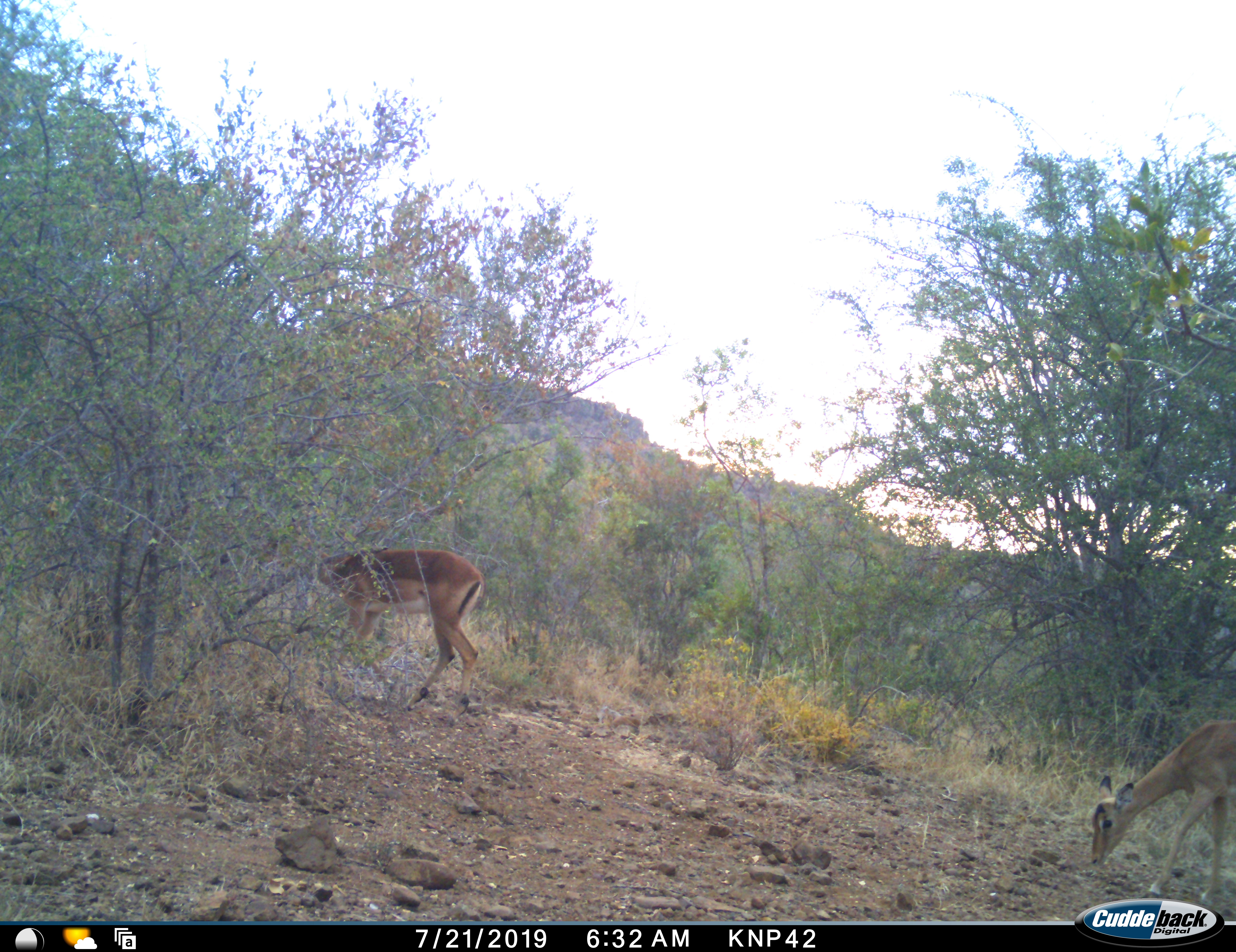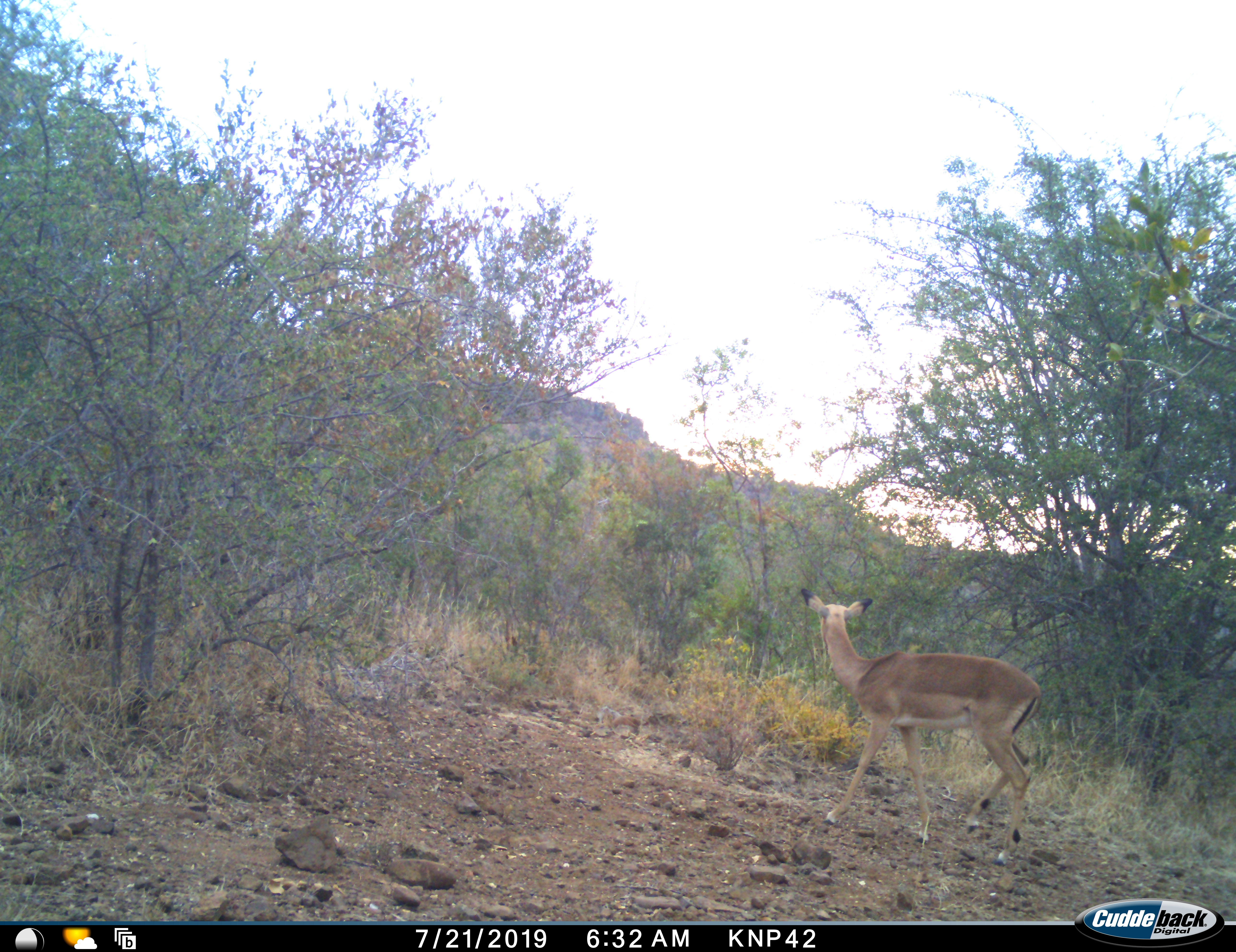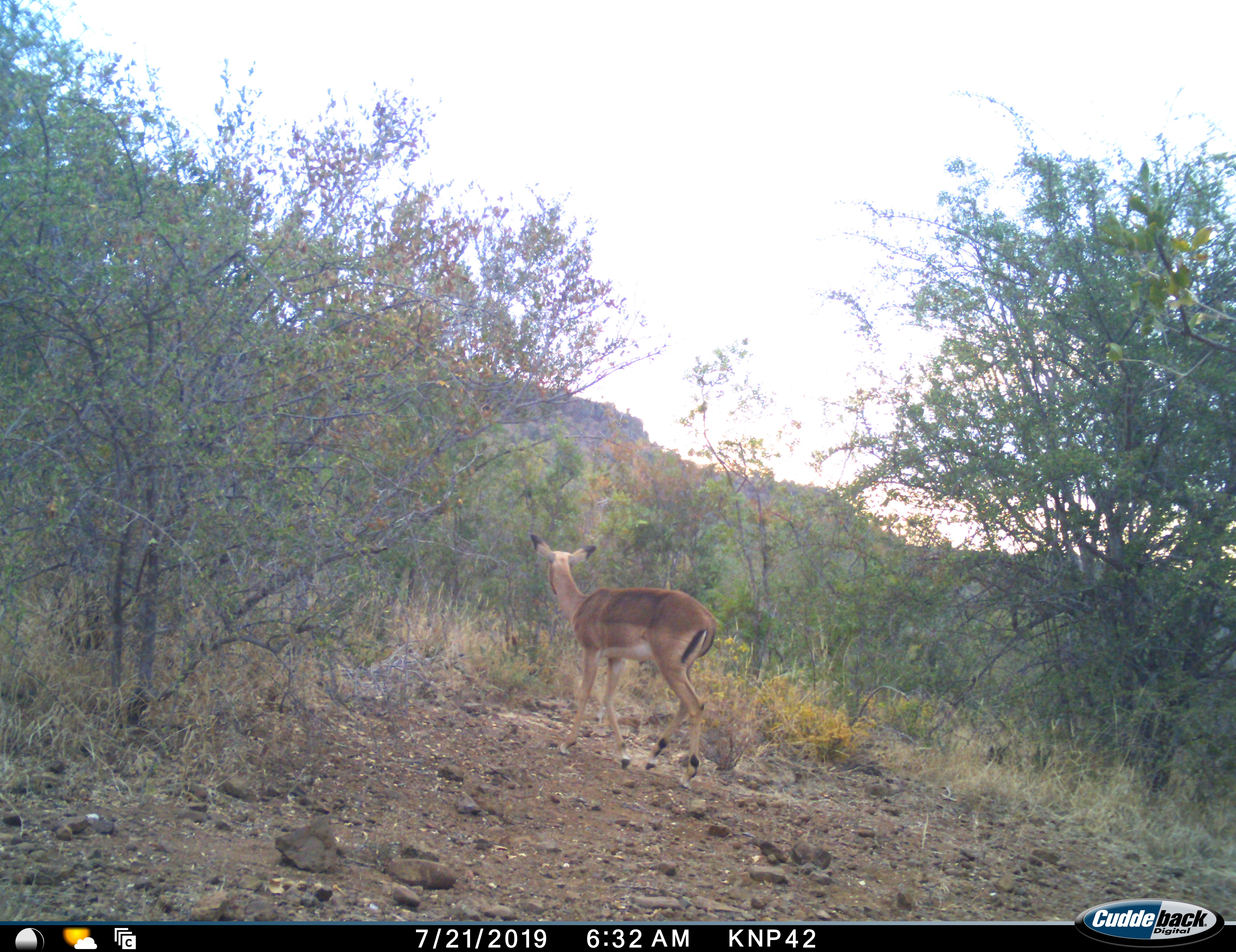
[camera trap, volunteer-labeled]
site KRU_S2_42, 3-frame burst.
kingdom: Animalia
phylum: Chordata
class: Mammalia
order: Artiodactyla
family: Bovidae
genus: Aepyceros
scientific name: Aepyceros melampus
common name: impala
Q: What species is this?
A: Impala (Aepyceros melampus).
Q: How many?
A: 2.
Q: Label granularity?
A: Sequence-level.